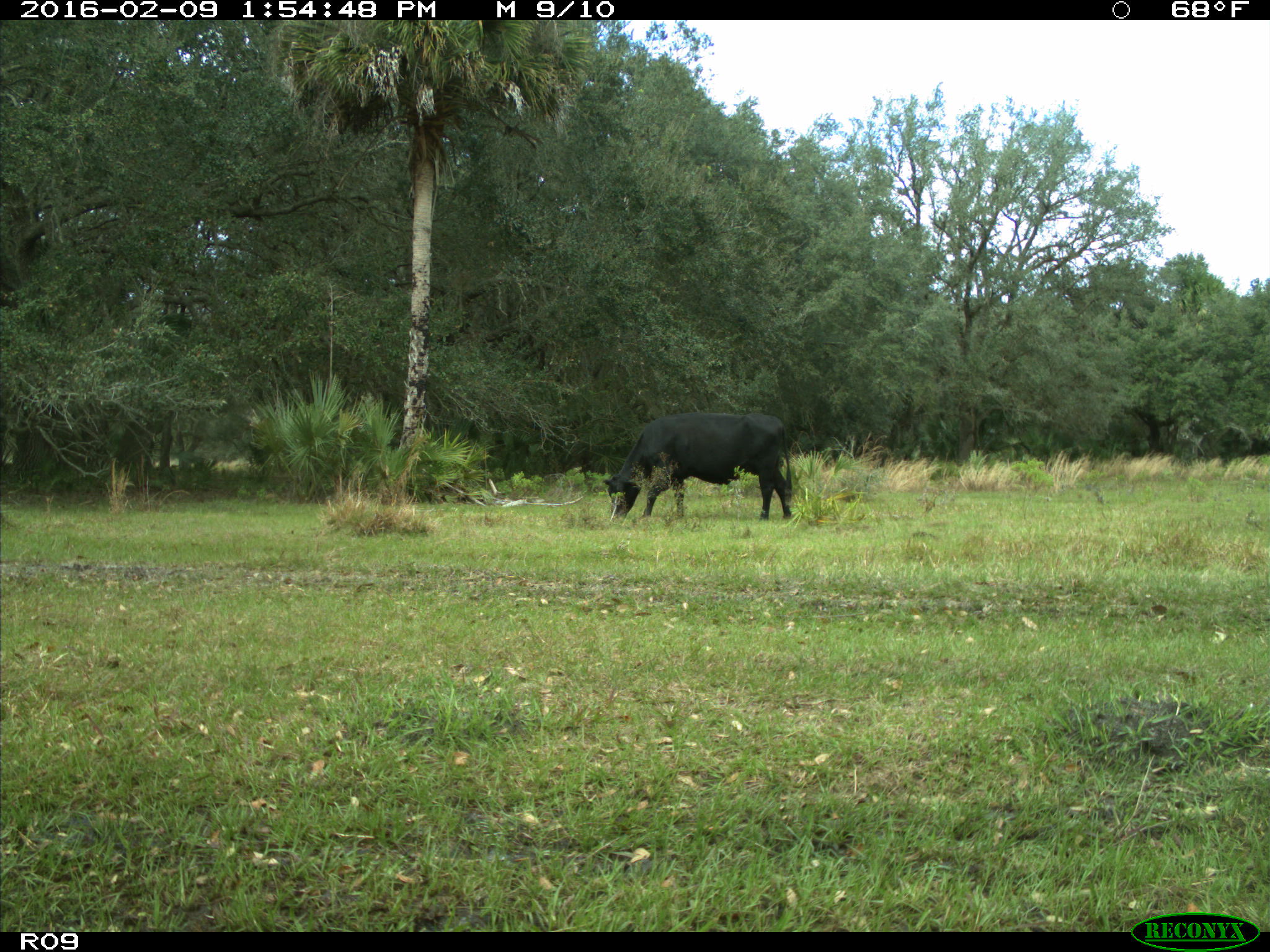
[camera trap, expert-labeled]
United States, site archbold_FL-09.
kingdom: Animalia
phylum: Chordata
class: Mammalia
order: Artiodactyla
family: Bovidae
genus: Bos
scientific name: Bos taurus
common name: domestic cow